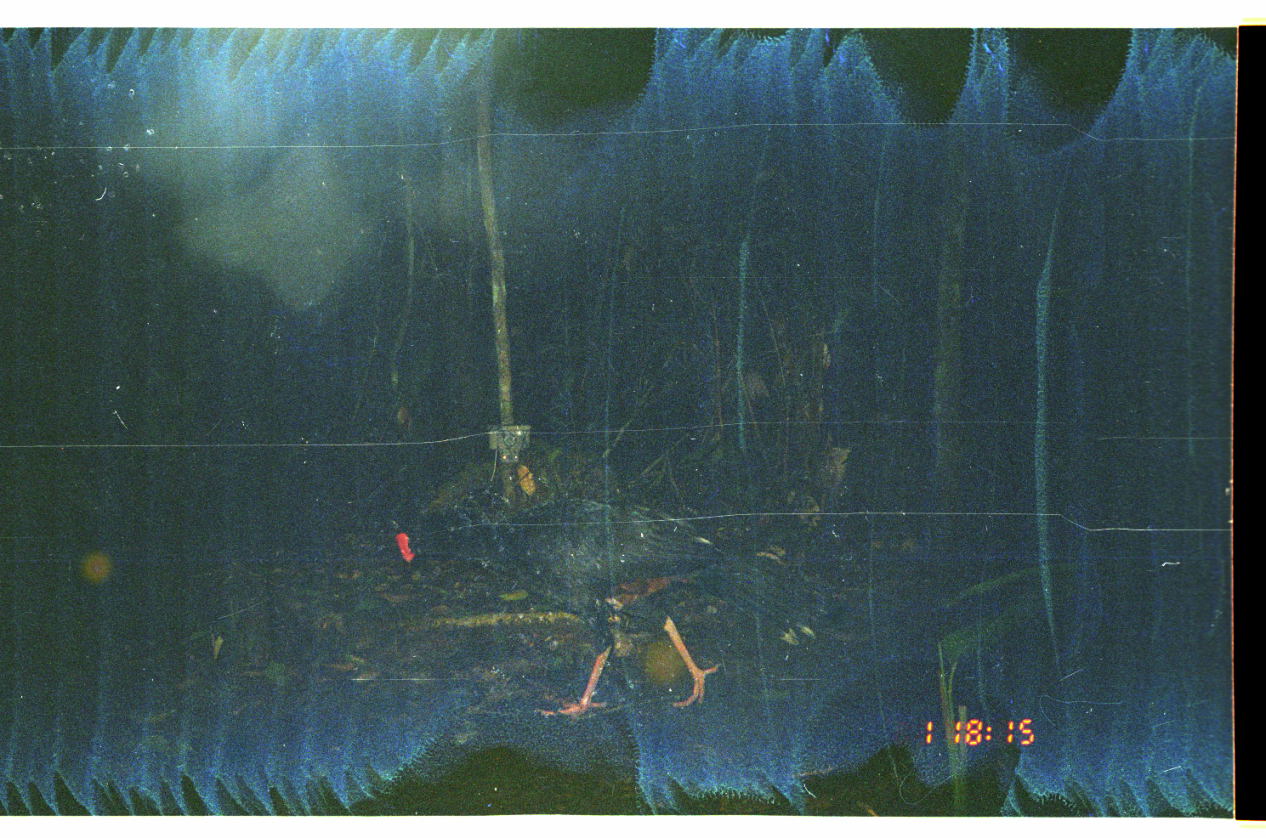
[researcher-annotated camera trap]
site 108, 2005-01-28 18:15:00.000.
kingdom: Animalia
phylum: Chordata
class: Aves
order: Galliformes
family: Cracidae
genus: Mitu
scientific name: Mitu tuberosum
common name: razor-billed curassow